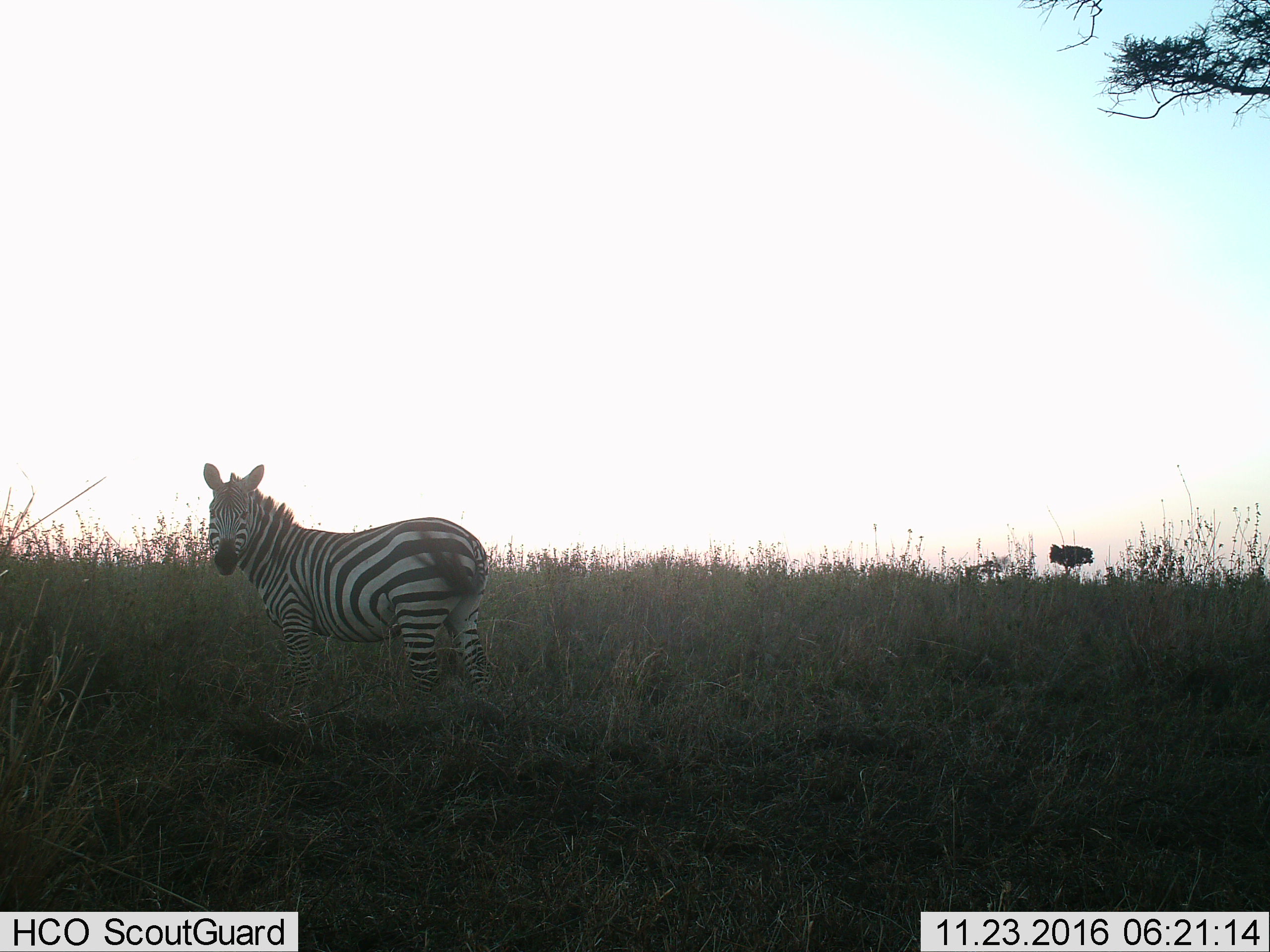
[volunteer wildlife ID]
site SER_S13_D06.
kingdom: Animalia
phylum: Chordata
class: Mammalia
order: Perissodactyla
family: Equidae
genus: Equus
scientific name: Equus quagga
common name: plains zebra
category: zebraplains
Zebraplains (plains zebra) (Equus quagga), count 1. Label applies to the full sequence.